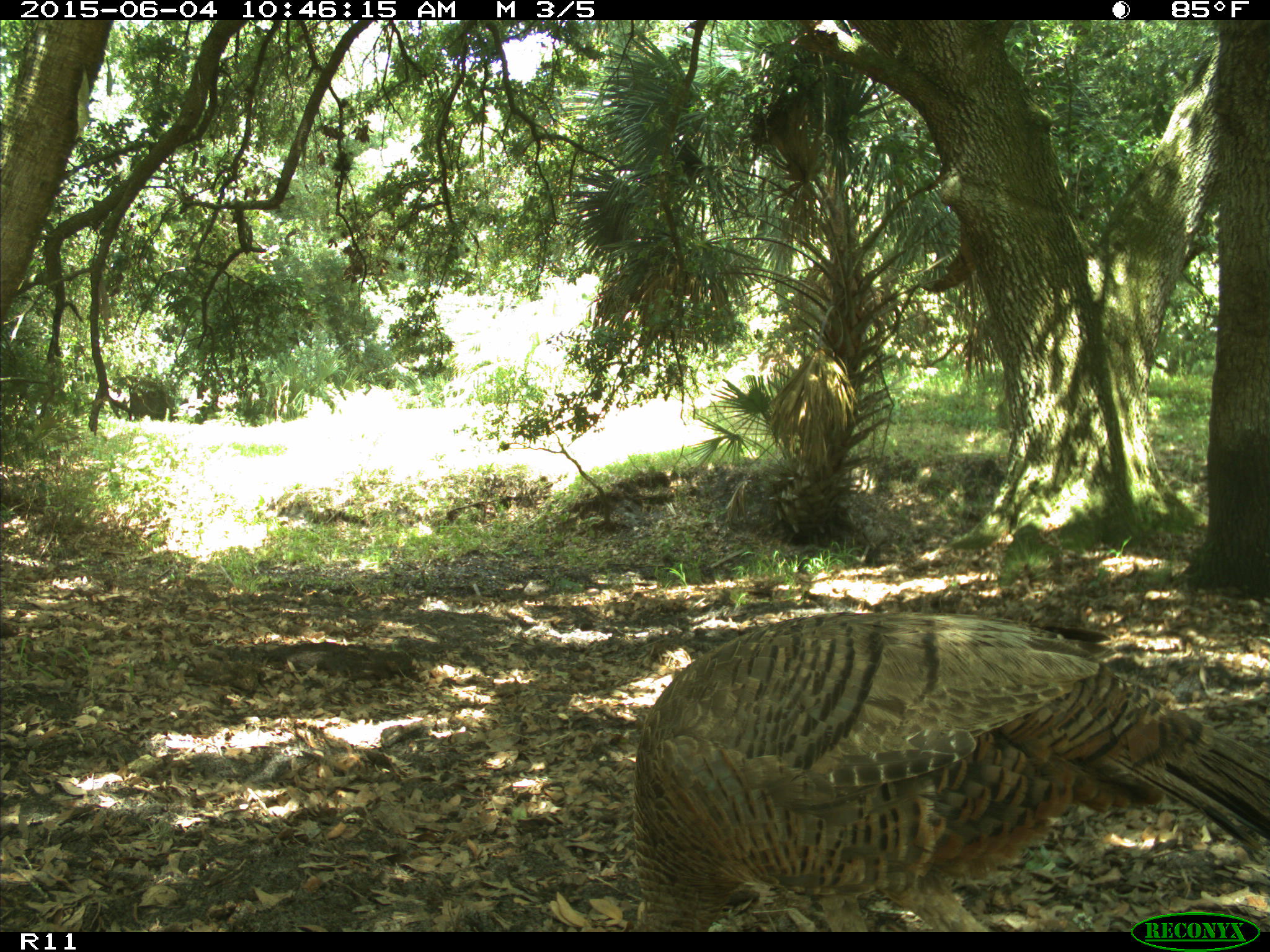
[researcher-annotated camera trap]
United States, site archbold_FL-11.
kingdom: Animalia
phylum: Chordata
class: Aves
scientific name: Aves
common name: birds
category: unidentified bird